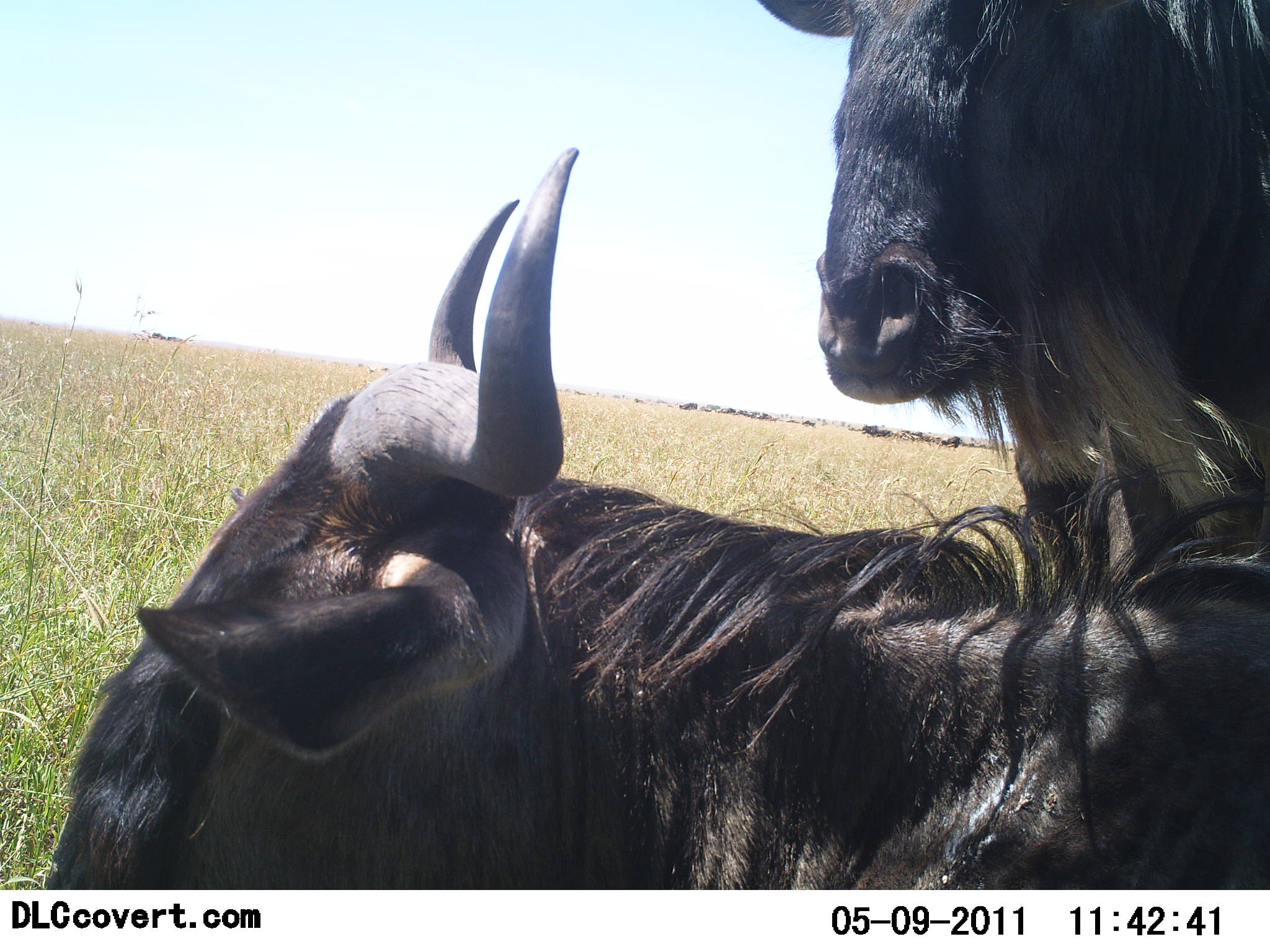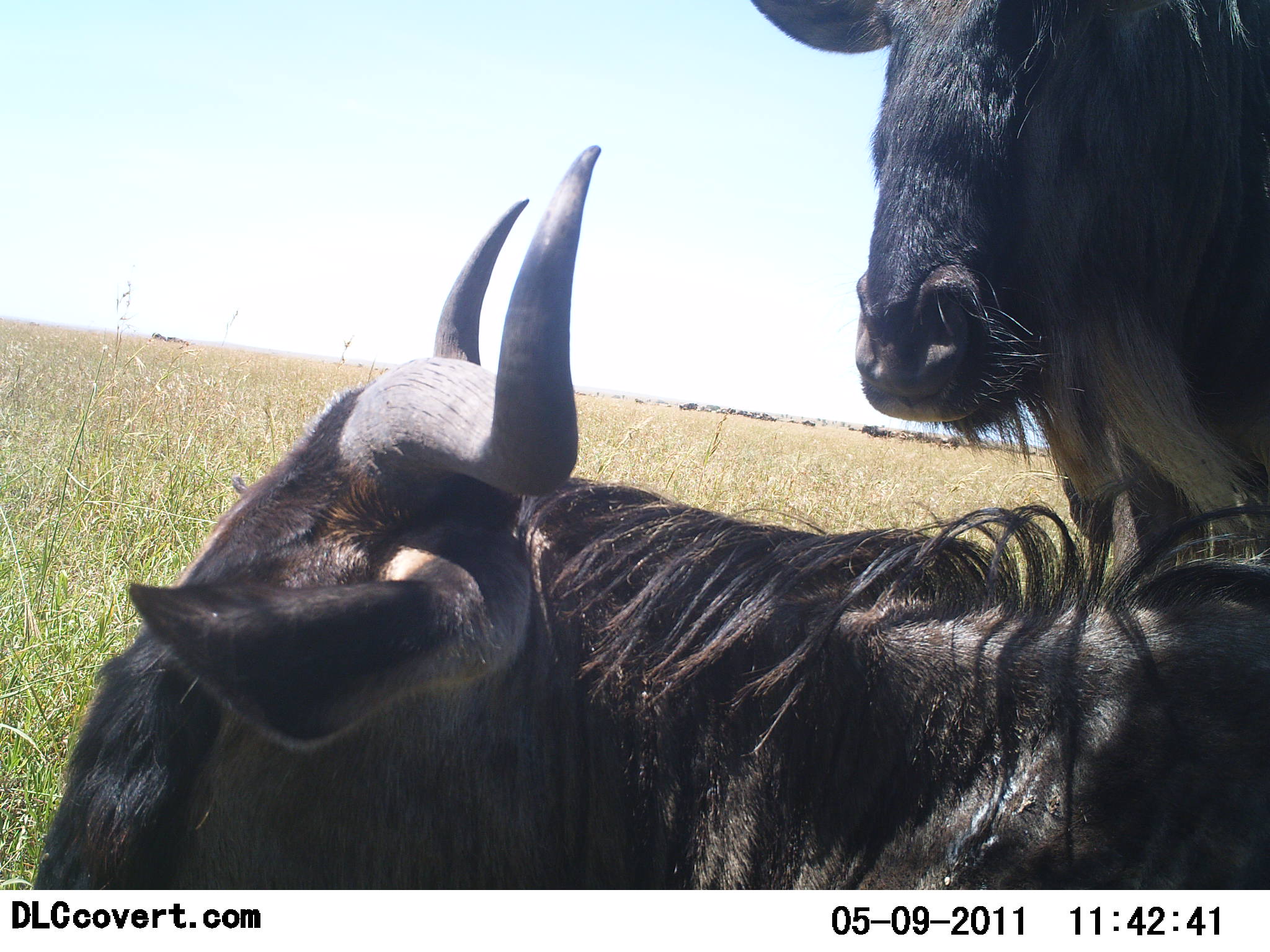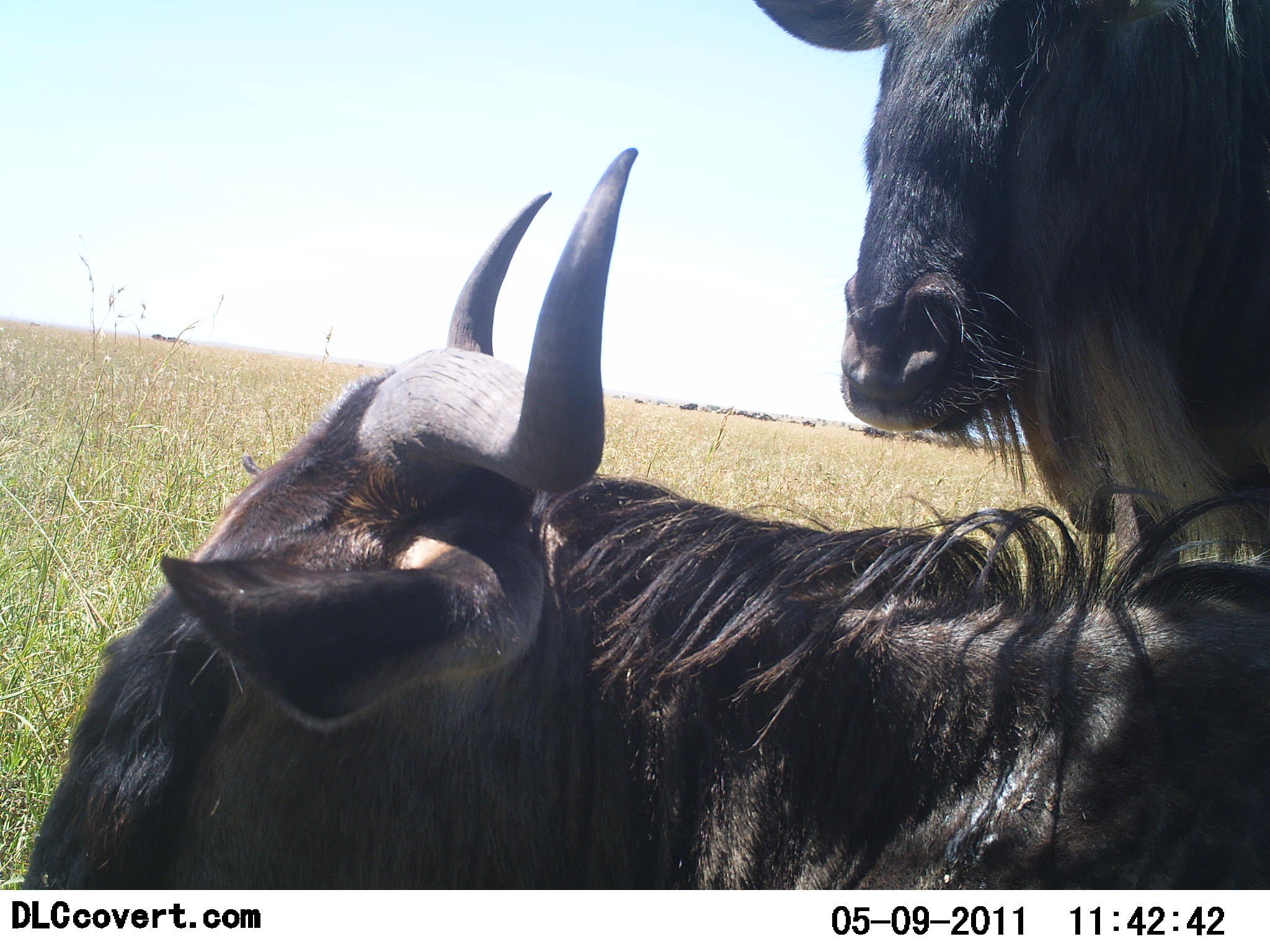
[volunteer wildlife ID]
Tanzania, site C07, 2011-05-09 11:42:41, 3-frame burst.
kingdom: Animalia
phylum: Chordata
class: Mammalia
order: Artiodactyla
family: Bovidae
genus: Connochaetes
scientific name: Connochaetes taurinus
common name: blue wildebeest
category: wildebeest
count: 2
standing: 67%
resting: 58%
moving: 17%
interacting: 8%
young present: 0%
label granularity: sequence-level